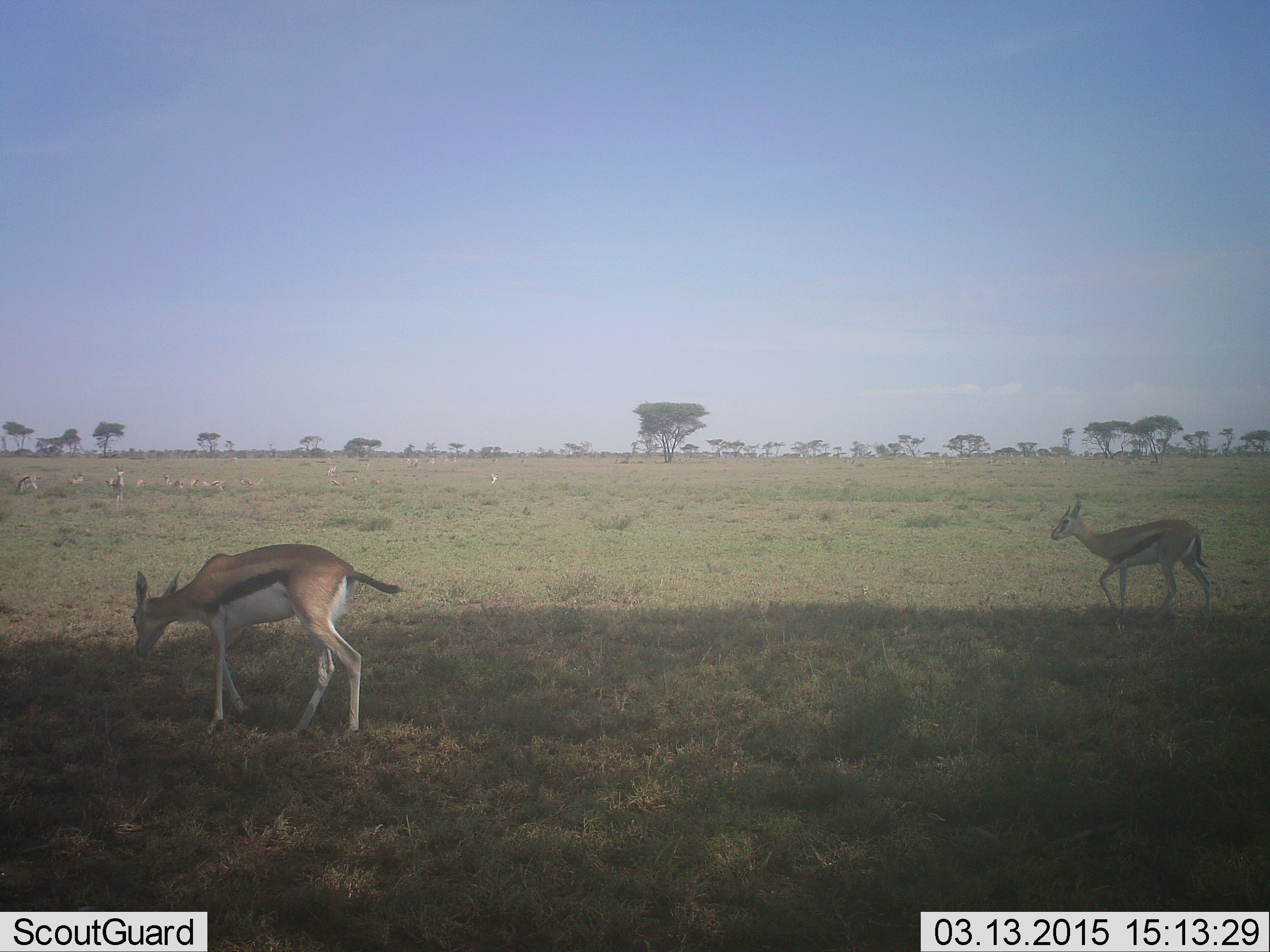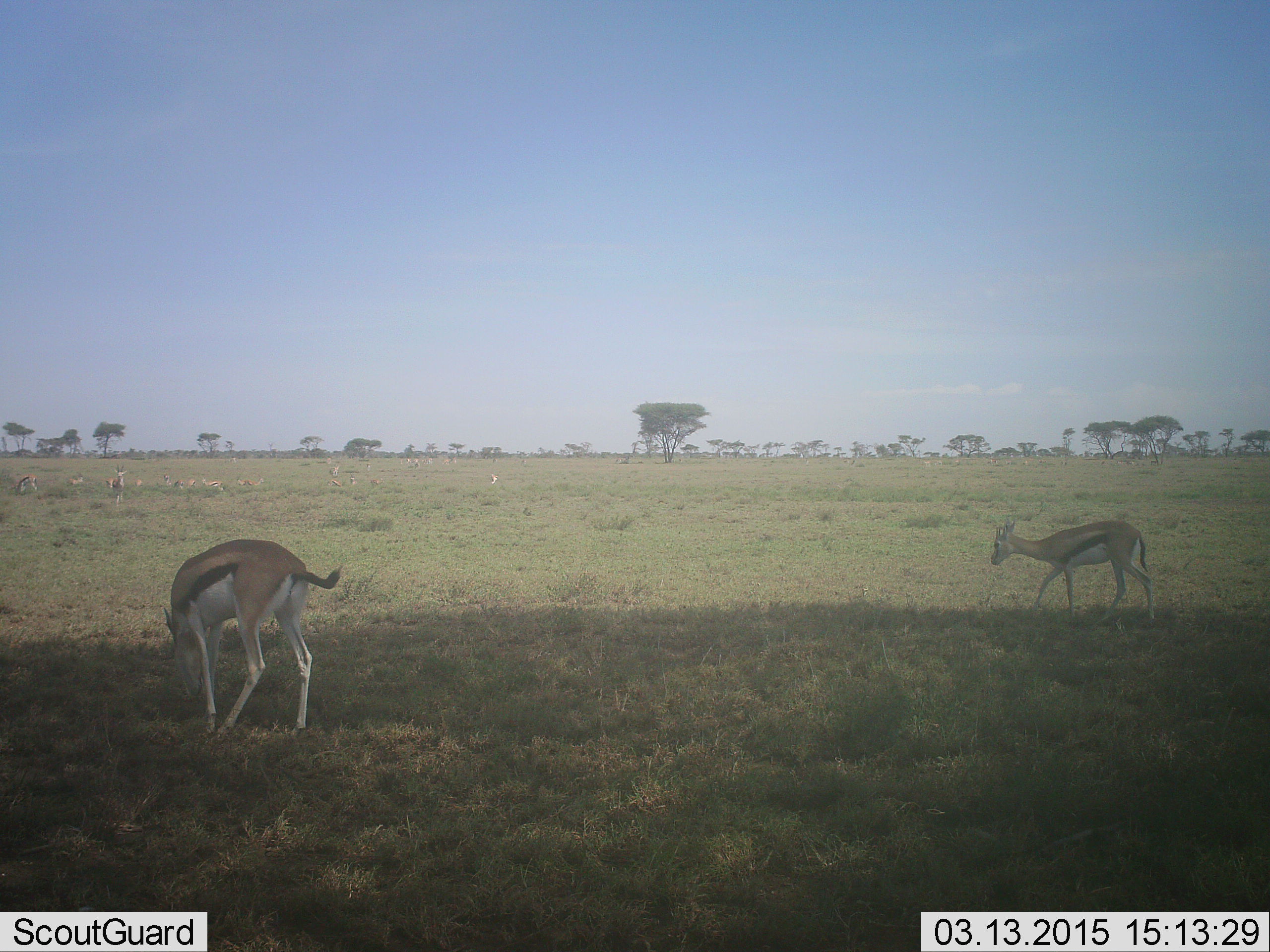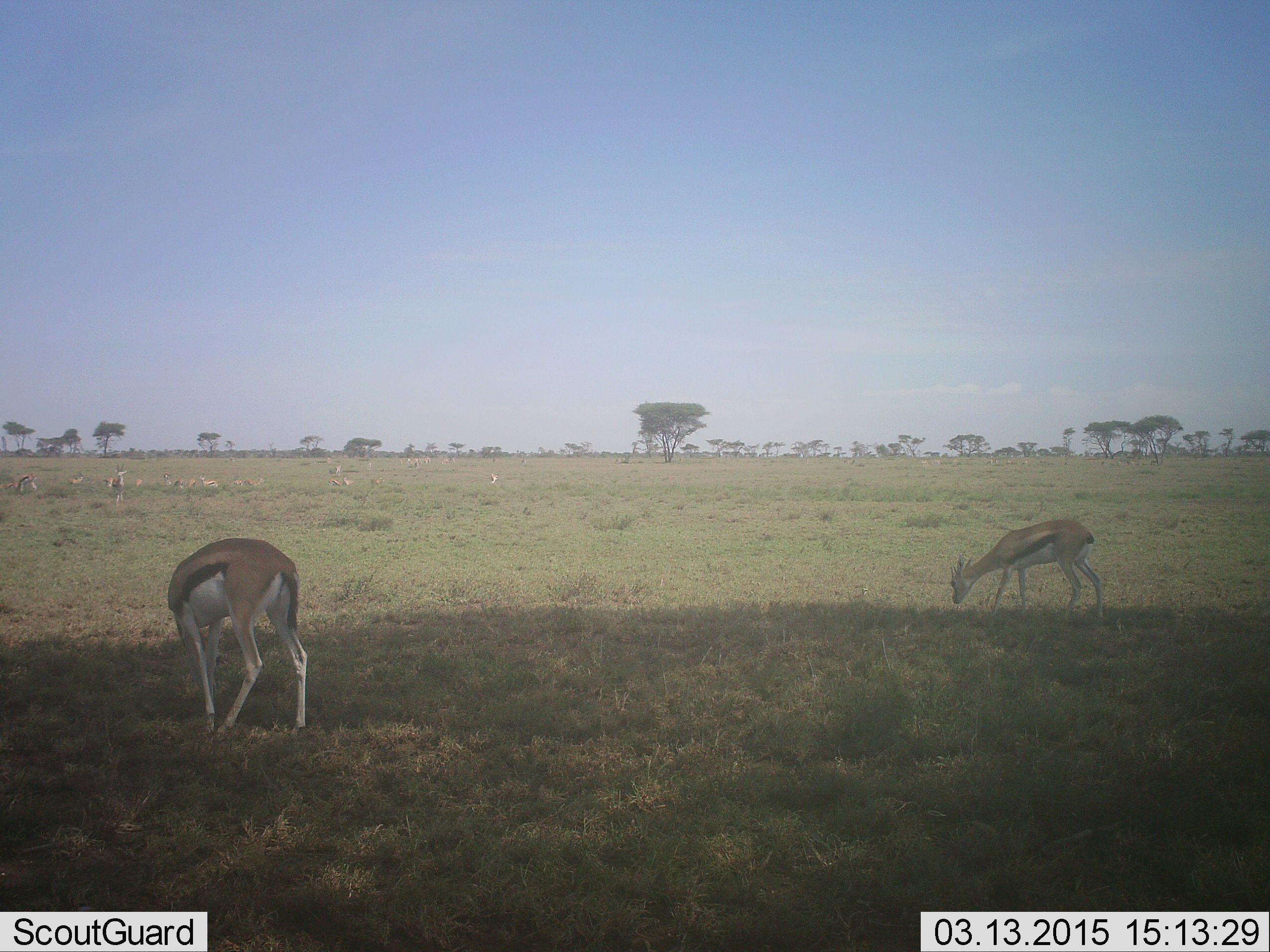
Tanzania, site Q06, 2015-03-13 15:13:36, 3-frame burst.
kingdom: Animalia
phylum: Chordata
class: Mammalia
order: Artiodactyla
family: Bovidae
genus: Eudorcas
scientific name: Eudorcas thomsonii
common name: thomson's gazelle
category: gazellethomsons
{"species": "gazellethomsons (thomson's gazelle) (Eudorcas thomsonii)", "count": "5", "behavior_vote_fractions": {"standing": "40%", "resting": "0%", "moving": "60%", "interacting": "0%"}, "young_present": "0%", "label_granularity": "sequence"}